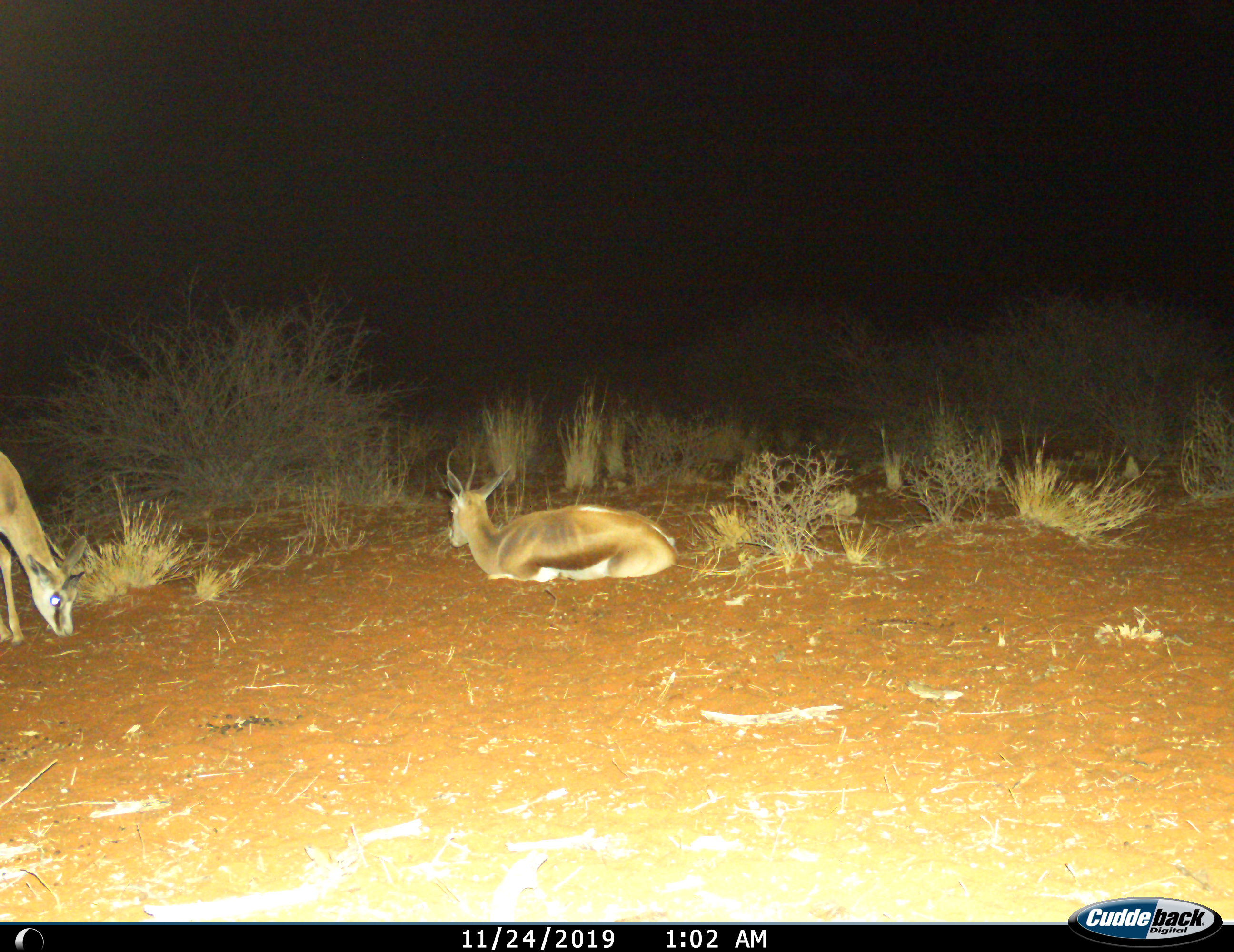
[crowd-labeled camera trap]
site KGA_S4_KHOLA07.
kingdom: Animalia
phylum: Chordata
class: Mammalia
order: Artiodactyla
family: Bovidae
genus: Antidorcas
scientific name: Antidorcas marsupialis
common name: springbok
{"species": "springbok (Antidorcas marsupialis)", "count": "2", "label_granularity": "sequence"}